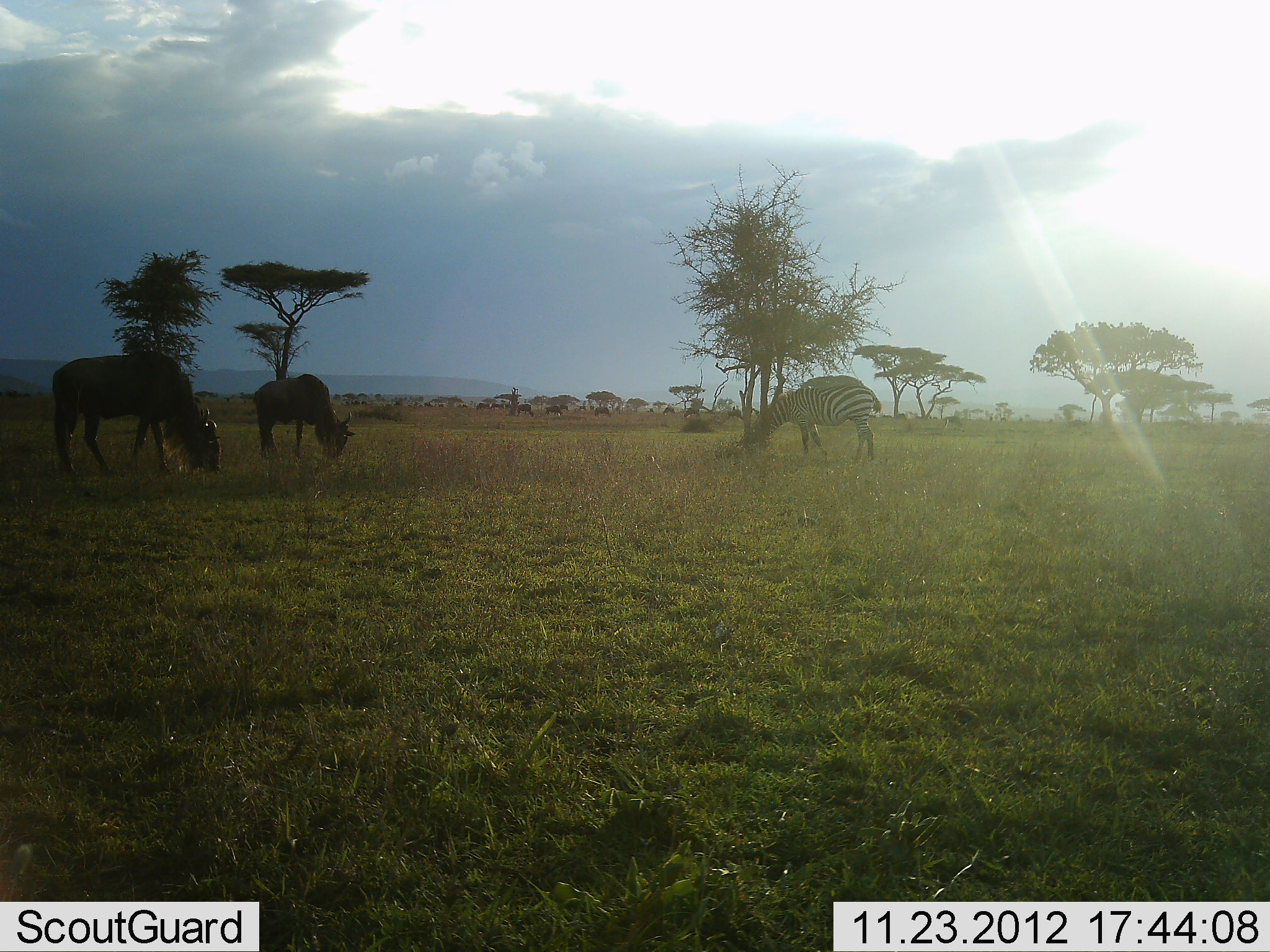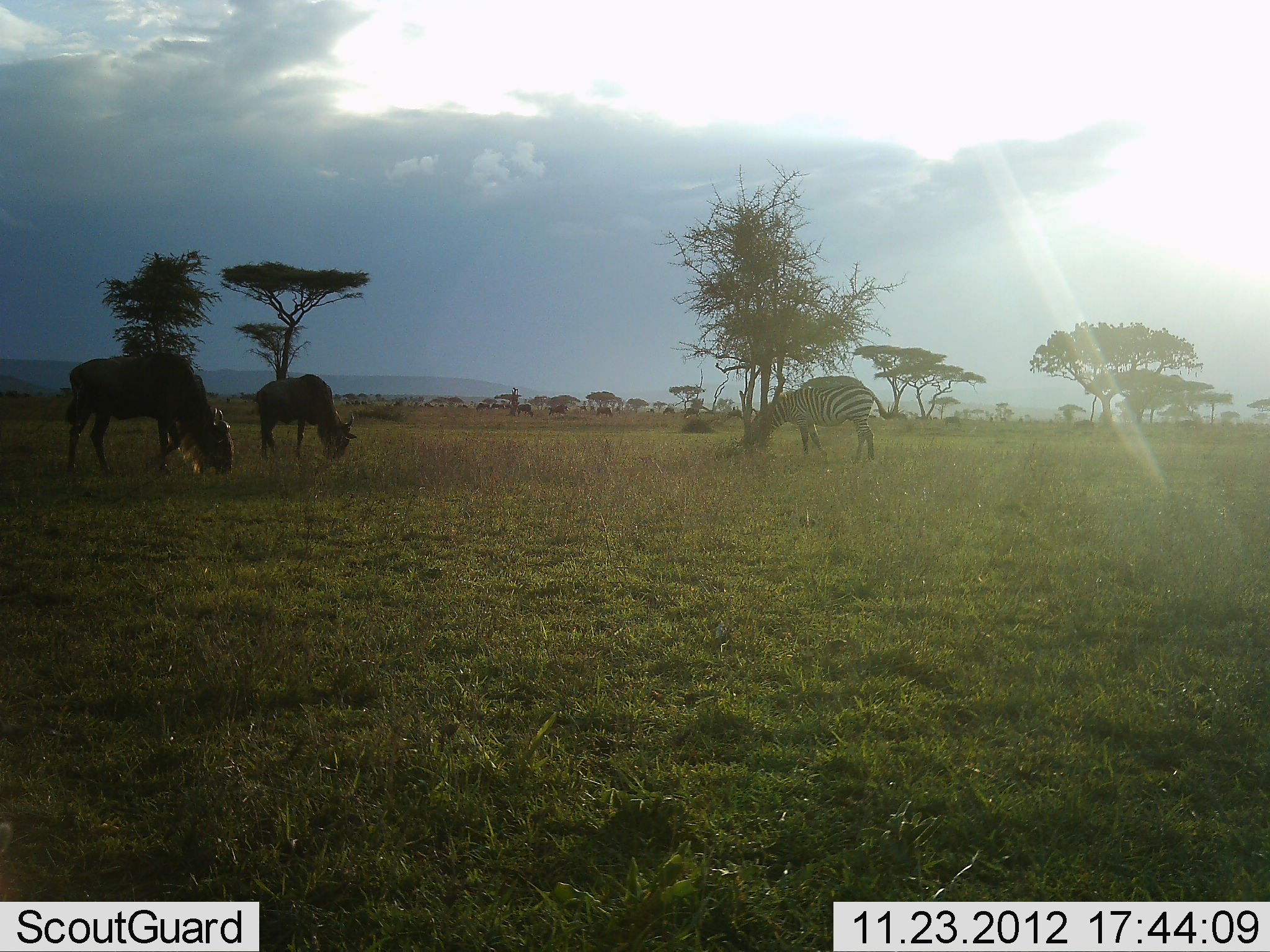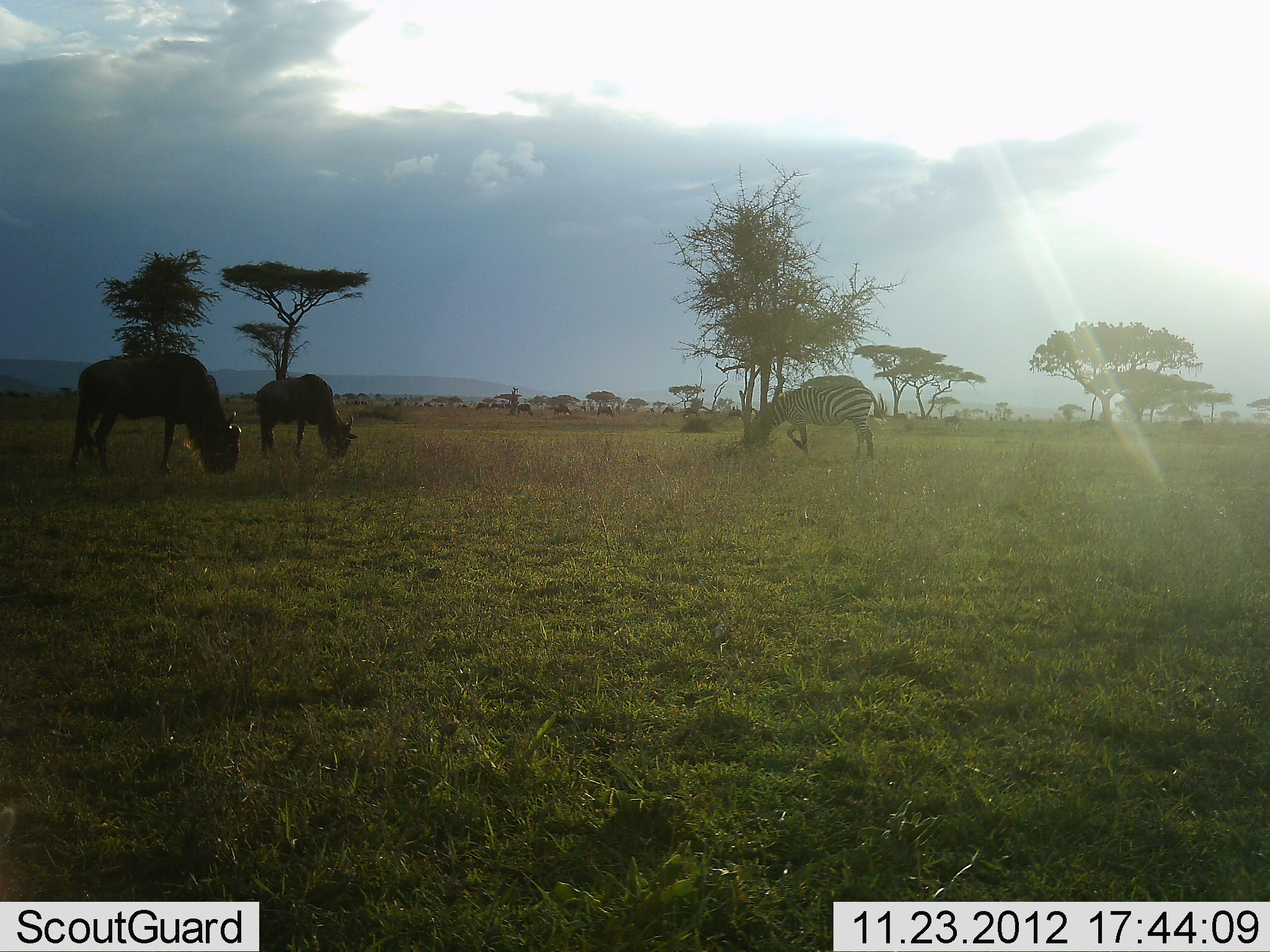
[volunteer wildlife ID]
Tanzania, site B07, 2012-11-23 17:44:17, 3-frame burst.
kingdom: Animalia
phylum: Chordata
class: Mammalia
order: Artiodactyla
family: Bovidae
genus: Connochaetes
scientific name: Connochaetes taurinus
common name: blue wildebeest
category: wildebeest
Wildebeest (blue wildebeest) (Connochaetes taurinus), count 2. Behavior (volunteer vote fractions): standing 10%, resting 0%, moving 0%, interacting 0%. Young present (vote fraction): 0%. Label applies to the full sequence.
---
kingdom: Animalia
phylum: Chordata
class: Mammalia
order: Perissodactyla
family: Equidae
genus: Equus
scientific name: Equus quagga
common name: plains zebra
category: zebra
Zebra (plains zebra) (Equus quagga), count 1. Behavior (volunteer vote fractions): standing 25%, resting 0%, moving 0%, interacting 0%. Young present (vote fraction): 0%. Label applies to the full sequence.